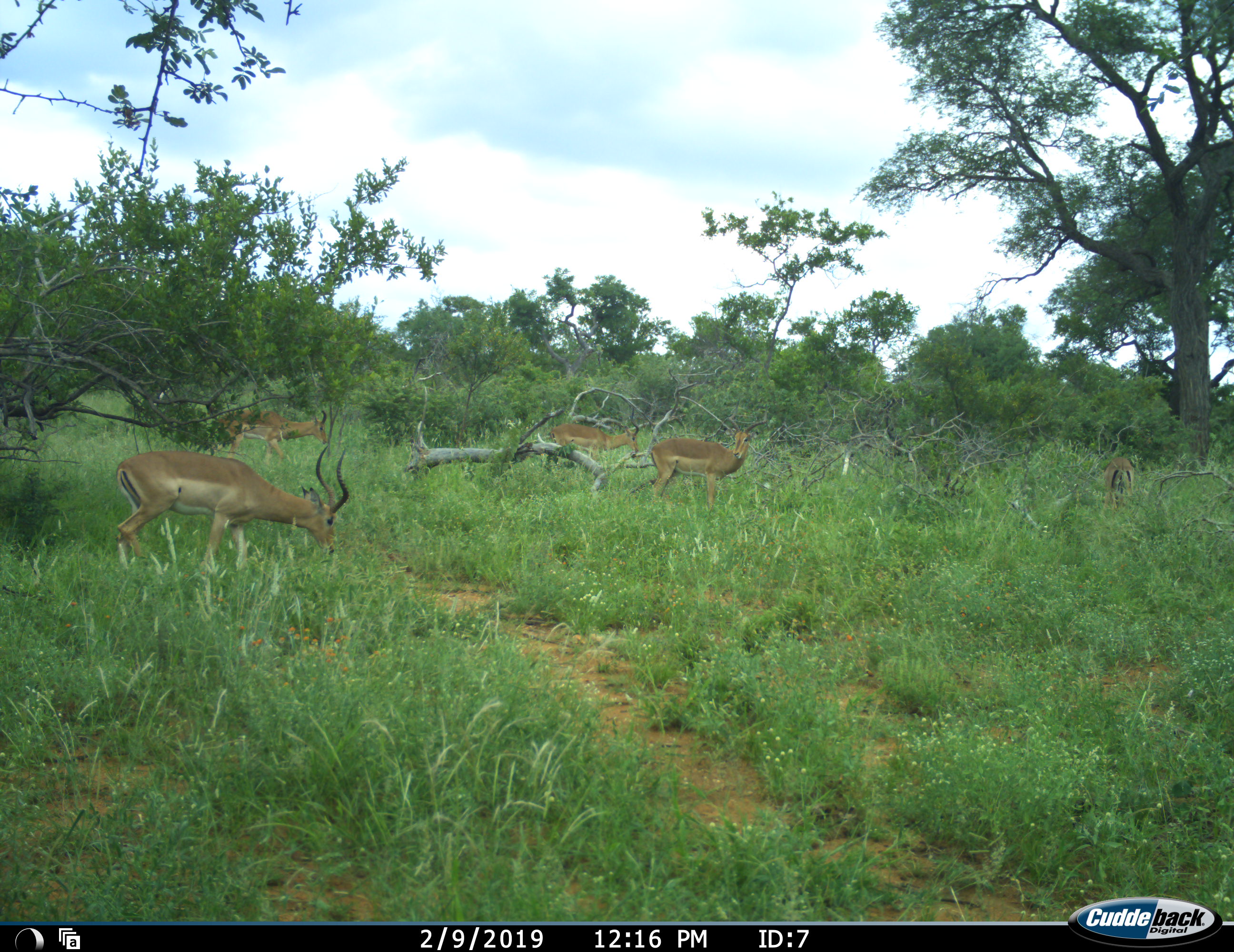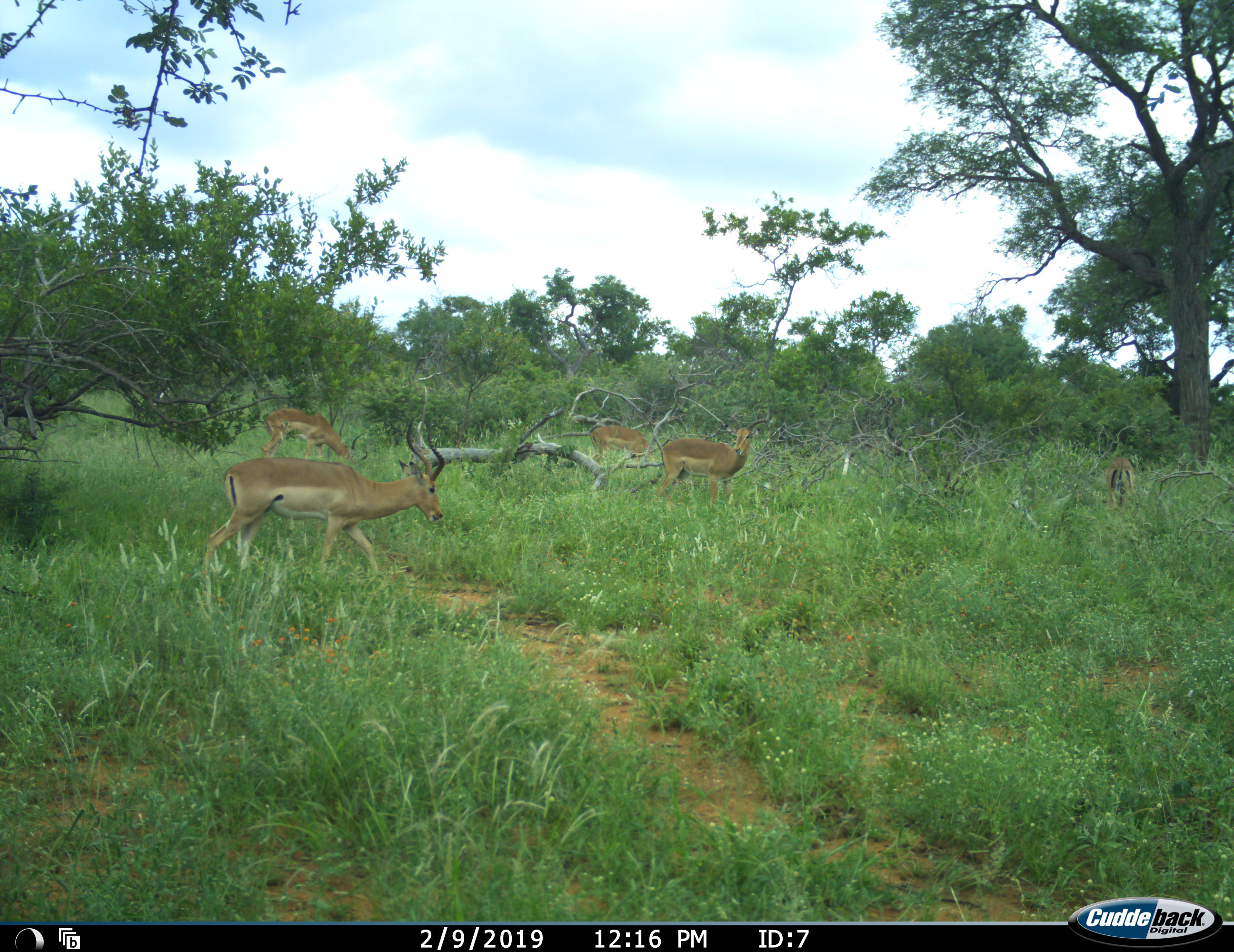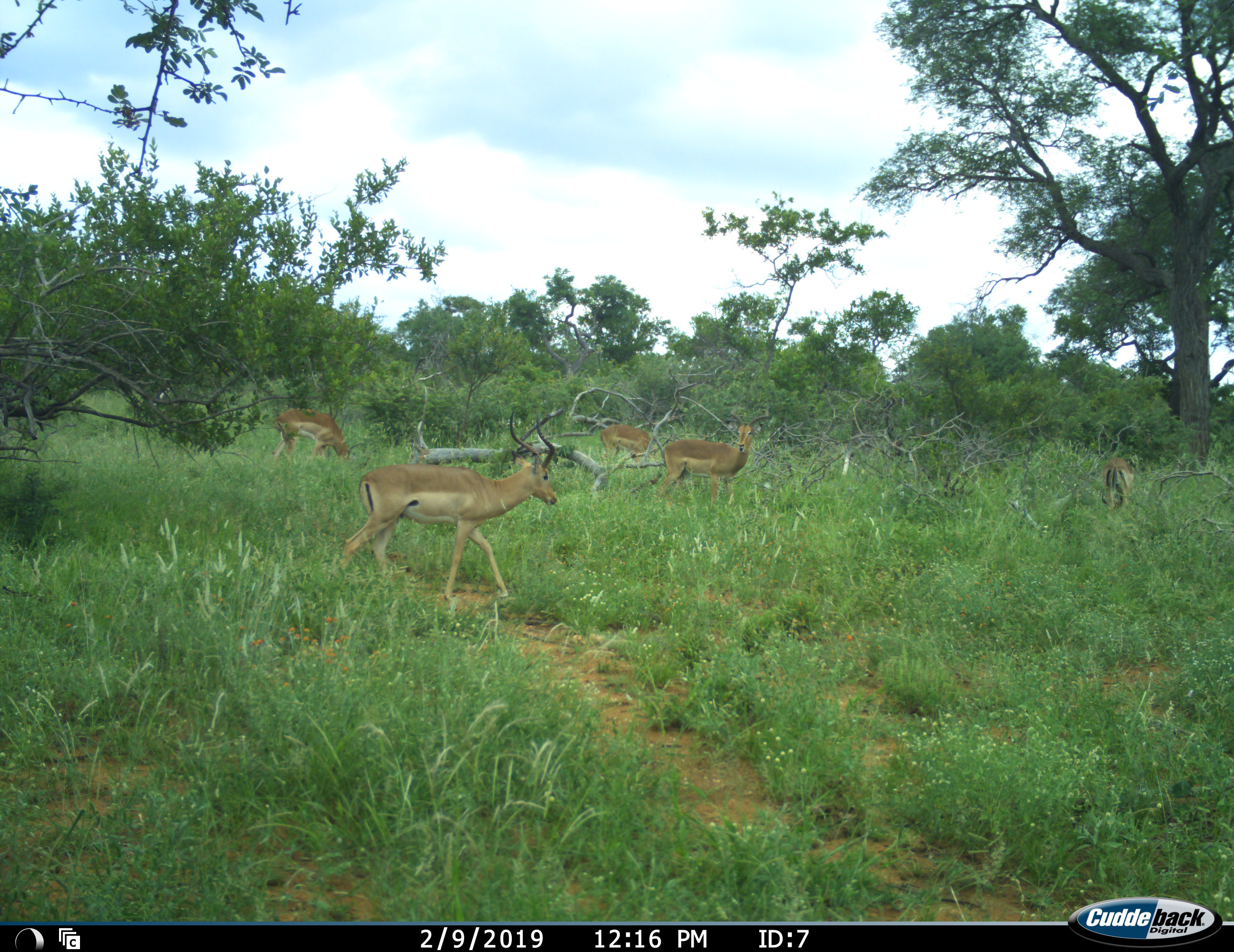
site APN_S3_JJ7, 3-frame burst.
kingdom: Animalia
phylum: Chordata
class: Mammalia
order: Artiodactyla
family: Bovidae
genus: Aepyceros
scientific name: Aepyceros melampus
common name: impala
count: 5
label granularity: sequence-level